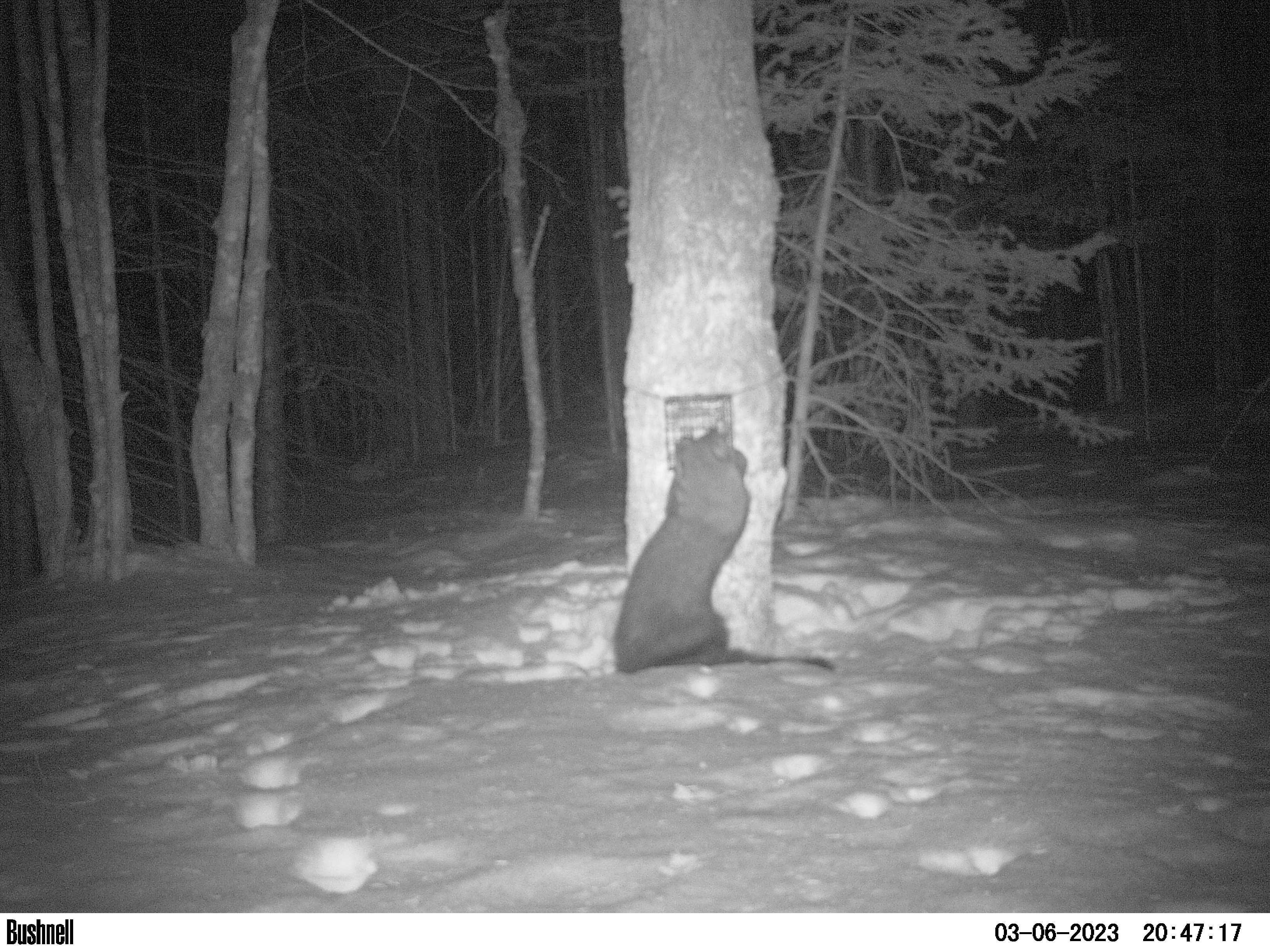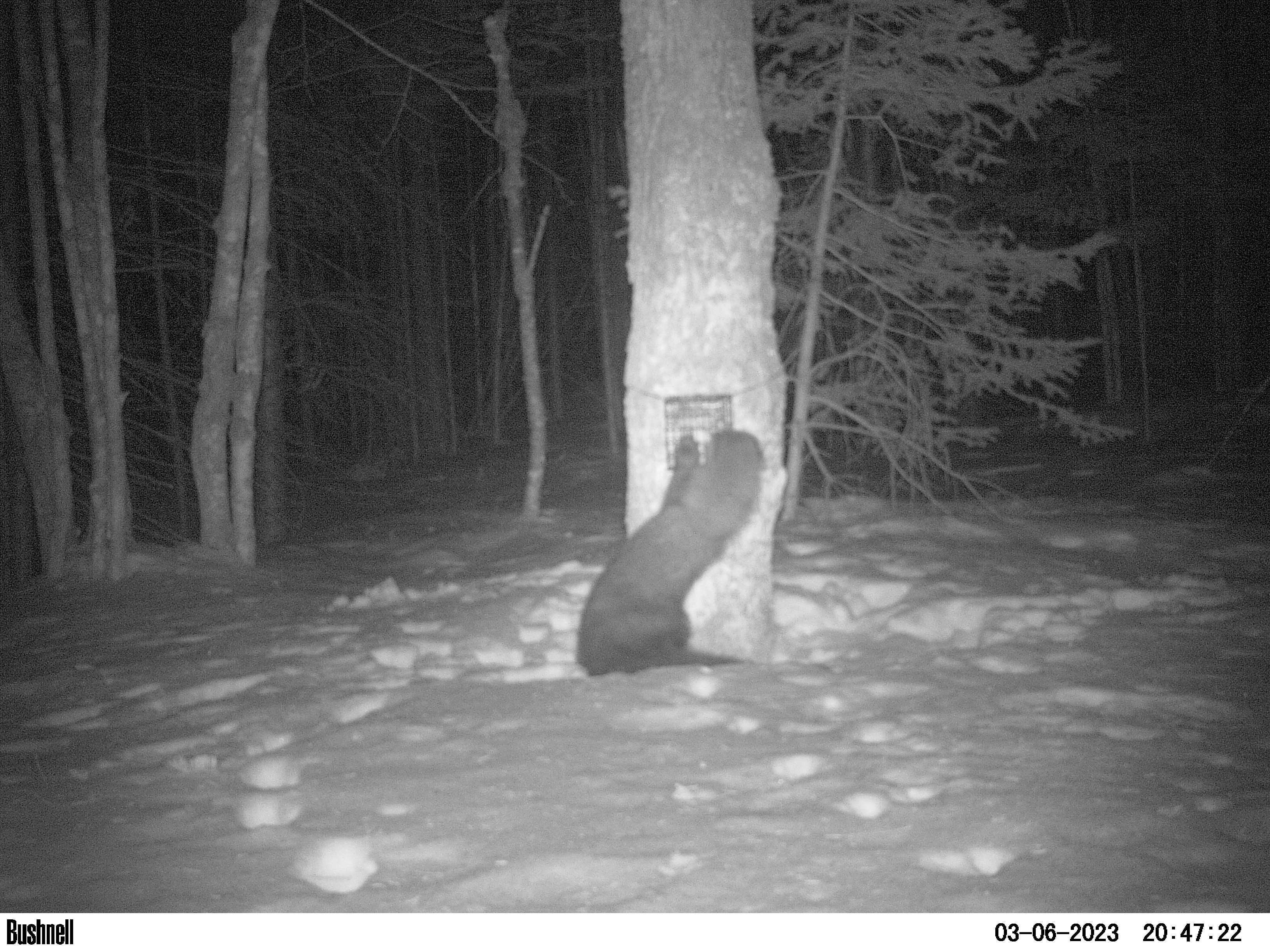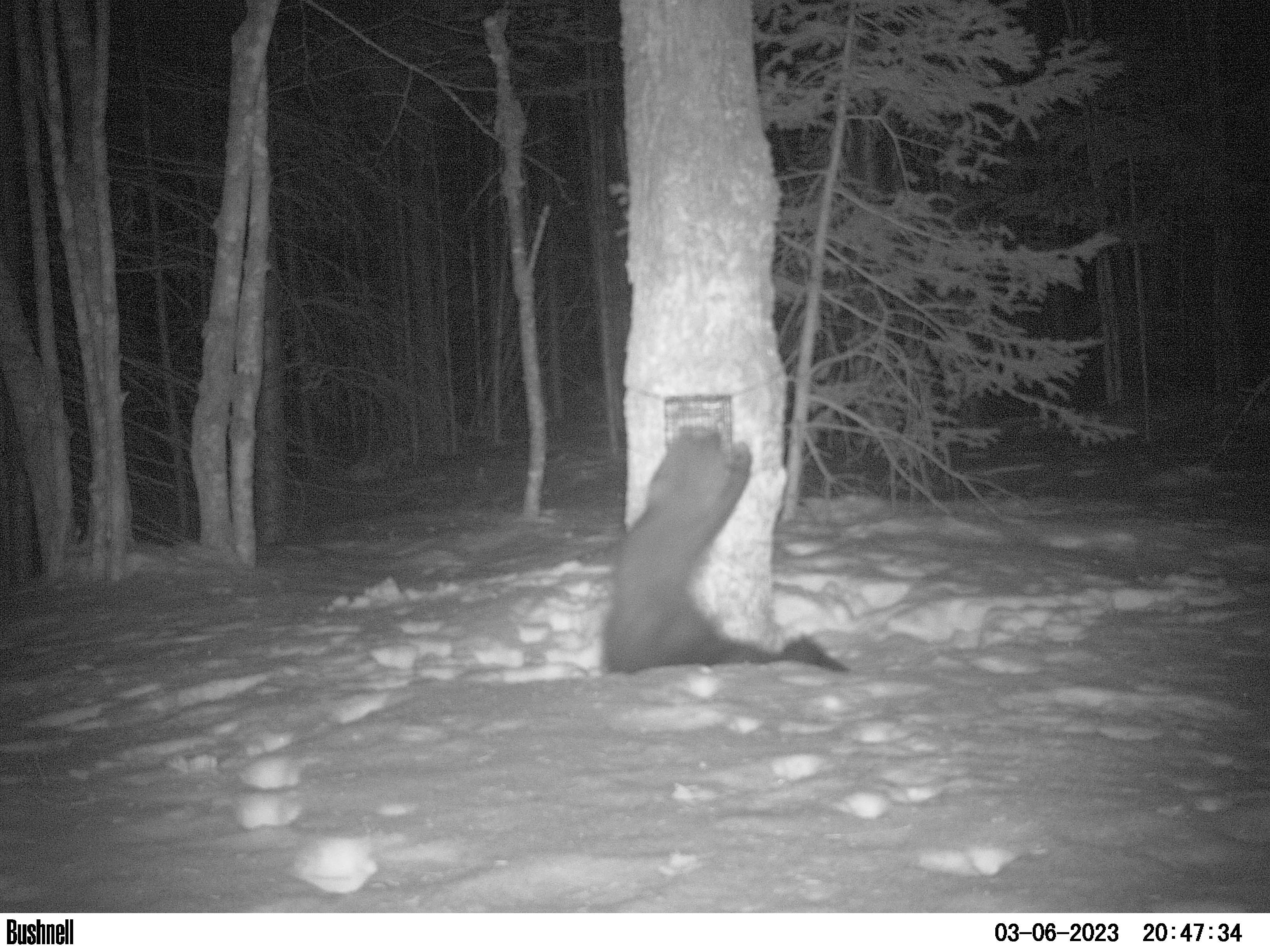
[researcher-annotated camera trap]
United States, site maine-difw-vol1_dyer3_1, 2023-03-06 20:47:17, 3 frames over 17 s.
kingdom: Animalia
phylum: Chordata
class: Mammalia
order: Carnivora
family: Mustelidae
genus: Pekania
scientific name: Pekania pennanti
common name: fisher